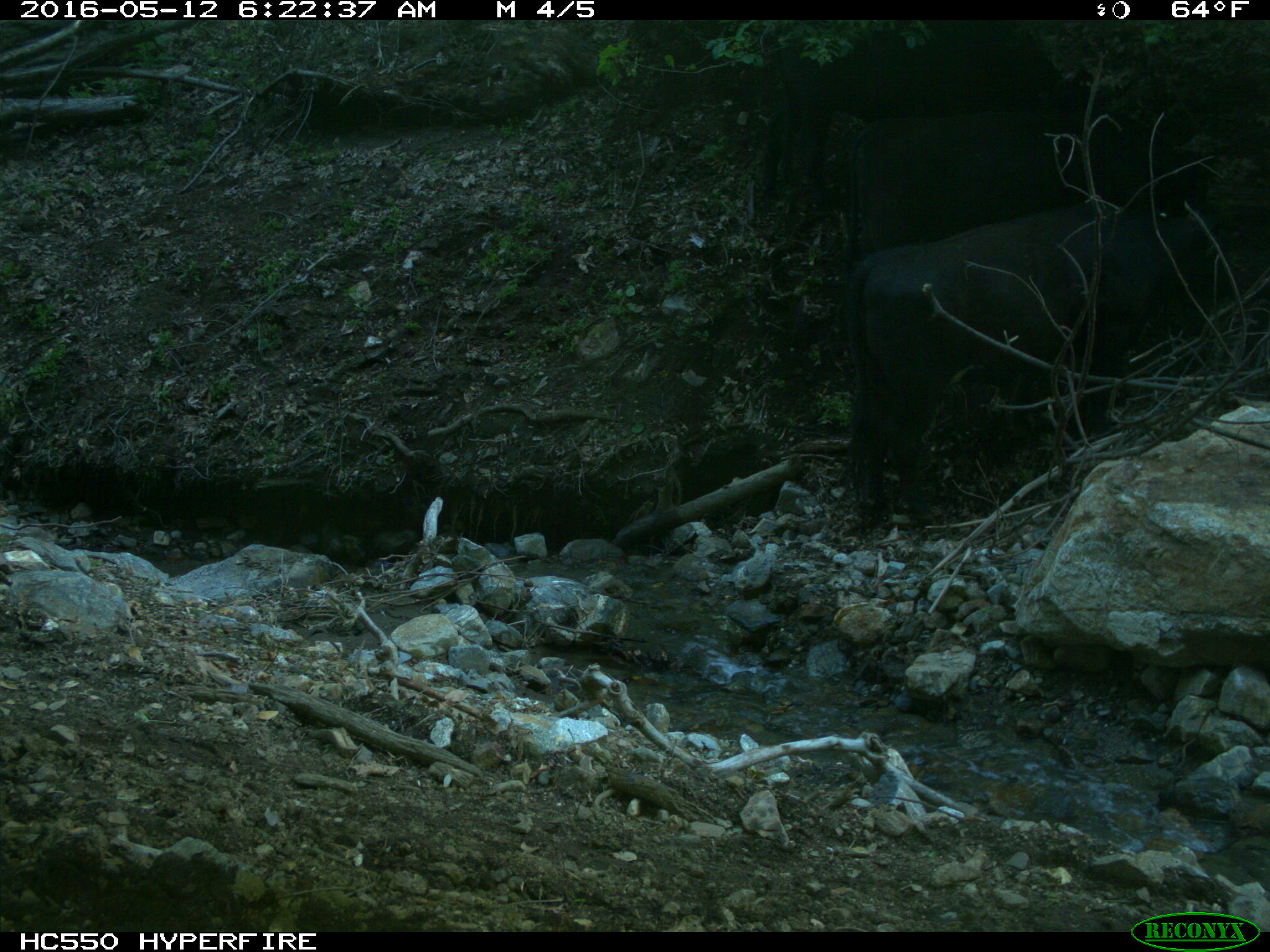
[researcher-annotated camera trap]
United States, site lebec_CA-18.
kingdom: Animalia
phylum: Chordata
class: Mammalia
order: Artiodactyla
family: Bovidae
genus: Bos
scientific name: Bos taurus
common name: domestic cow